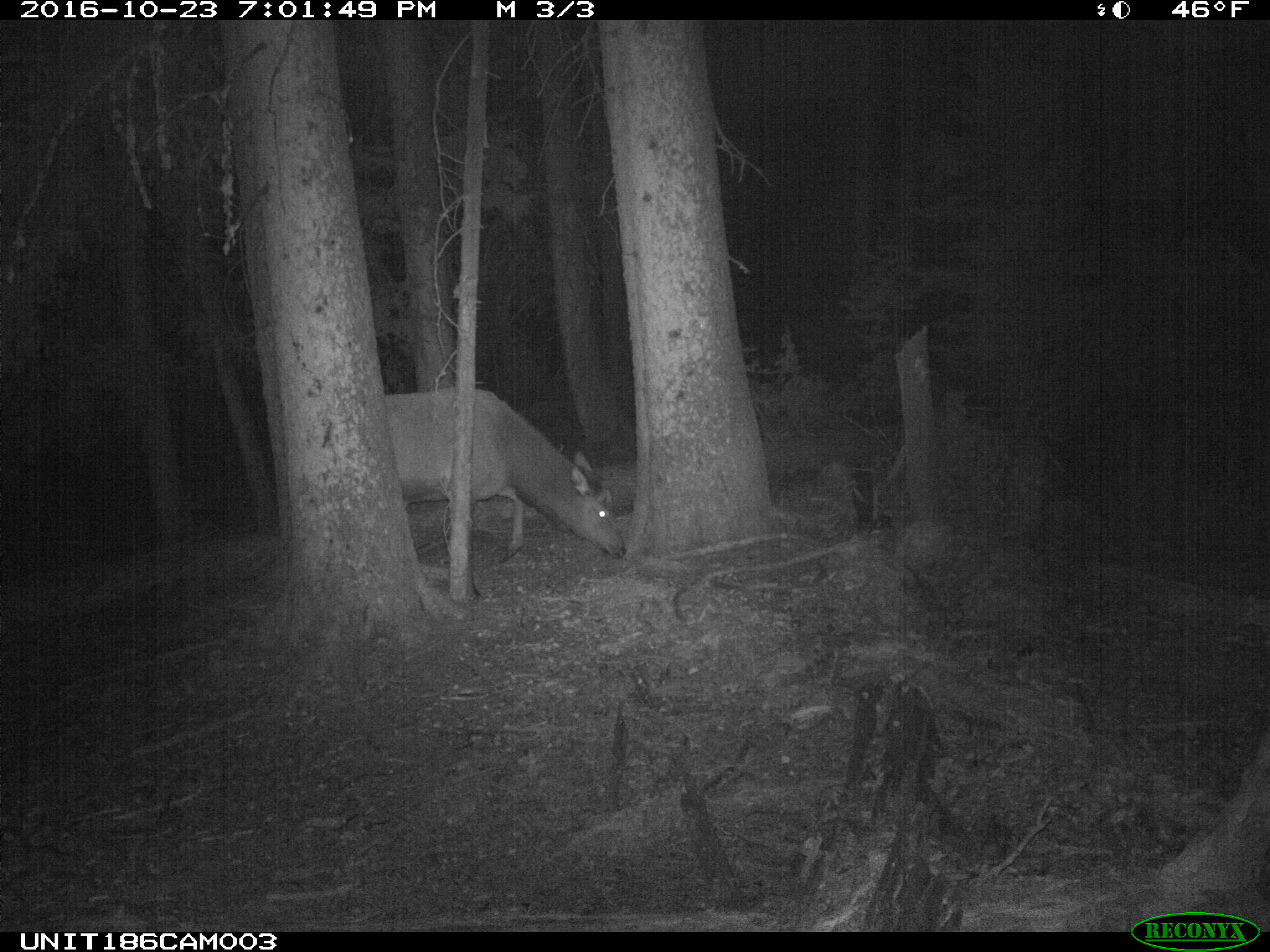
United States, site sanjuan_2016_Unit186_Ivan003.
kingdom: Animalia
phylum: Chordata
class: Mammalia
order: Artiodactyla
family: Cervidae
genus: Cervus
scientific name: Cervus elaphus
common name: red deer